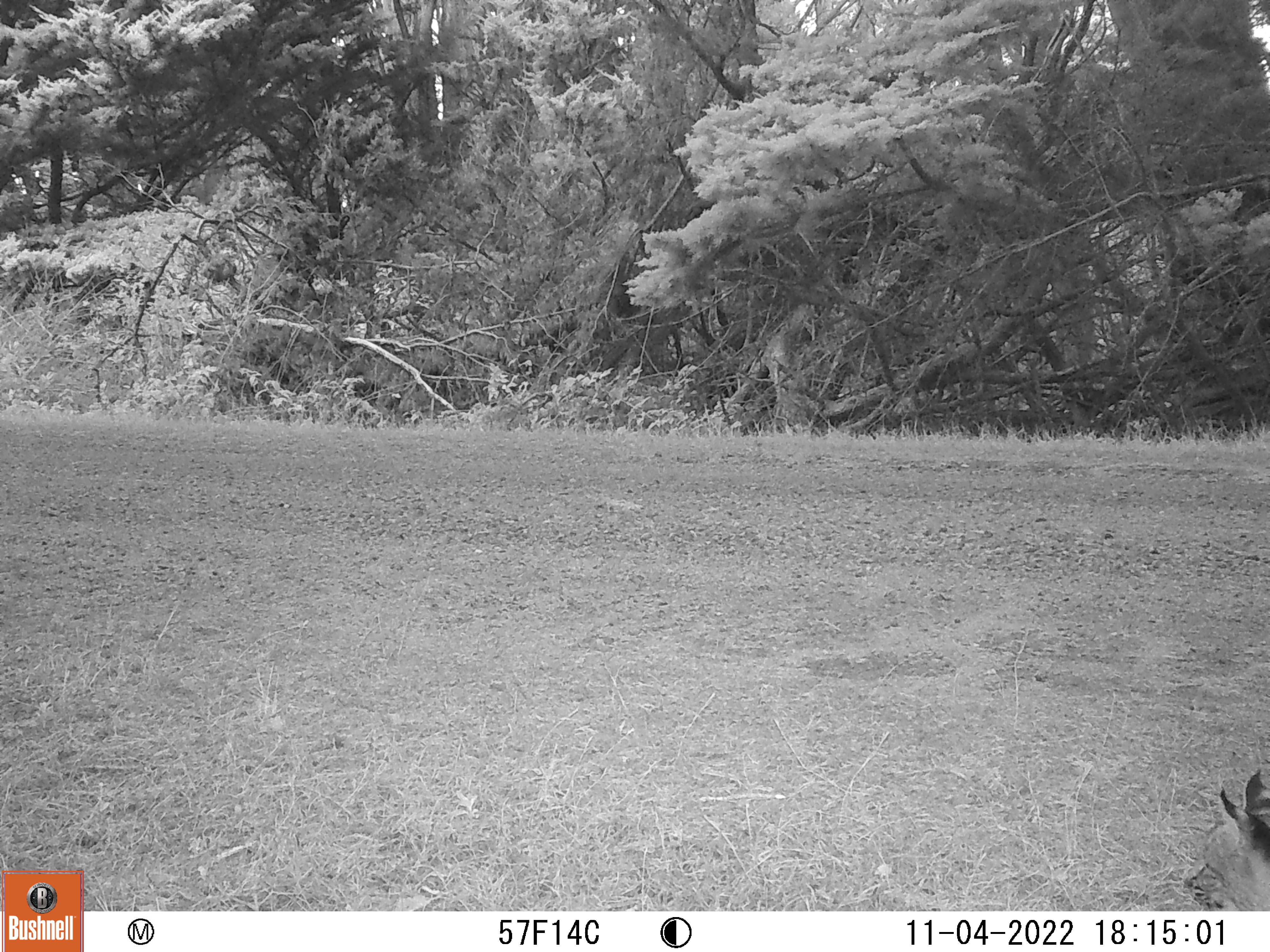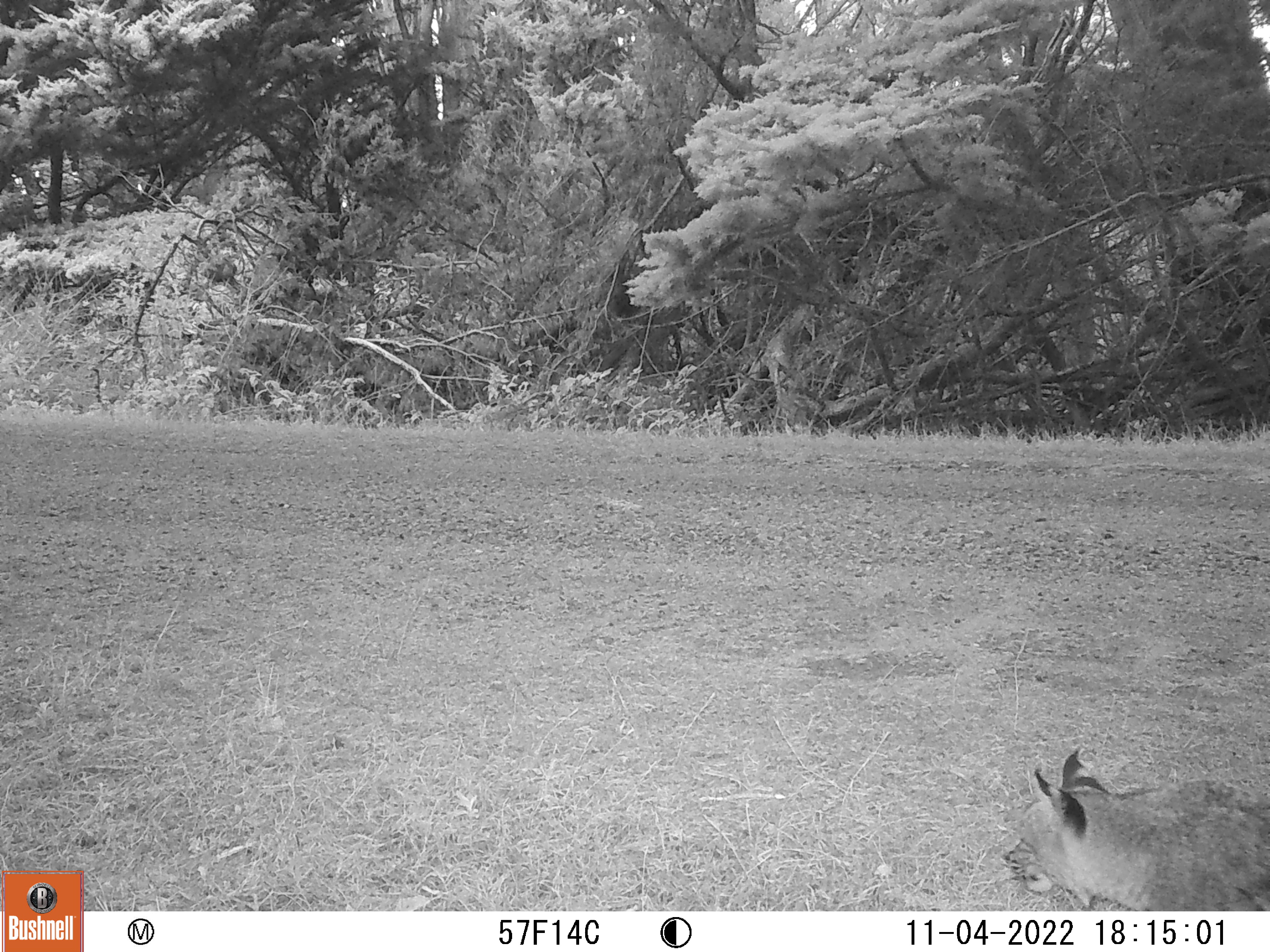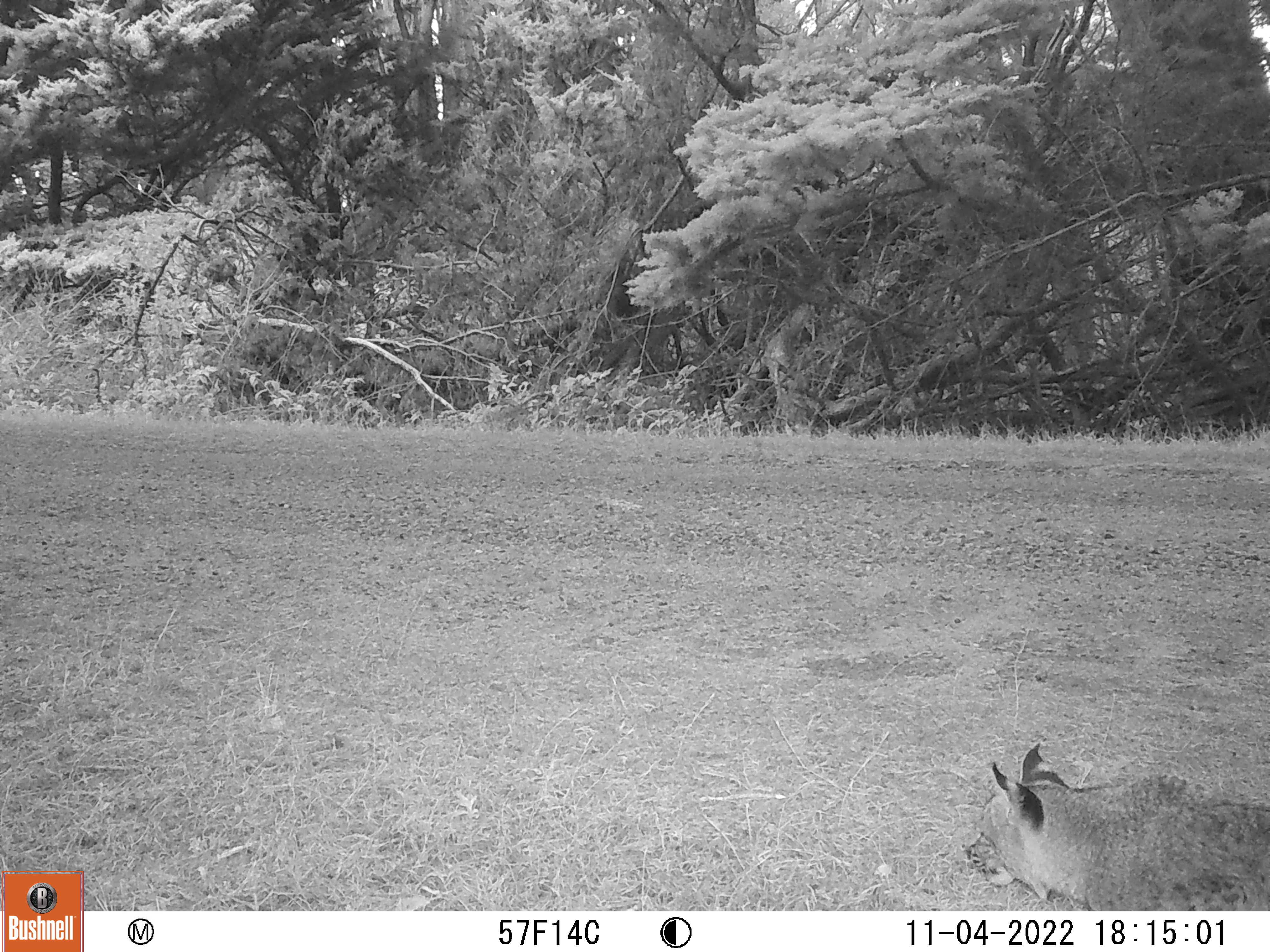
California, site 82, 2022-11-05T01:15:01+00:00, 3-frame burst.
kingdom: Animalia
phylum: Chordata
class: Mammalia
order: Carnivora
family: Canidae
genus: Urocyon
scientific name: Urocyon cinereoargenteus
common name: gray fox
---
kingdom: Animalia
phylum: Chordata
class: Mammalia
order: Carnivora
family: Felidae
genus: Lynx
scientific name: Lynx rufus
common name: bobcat